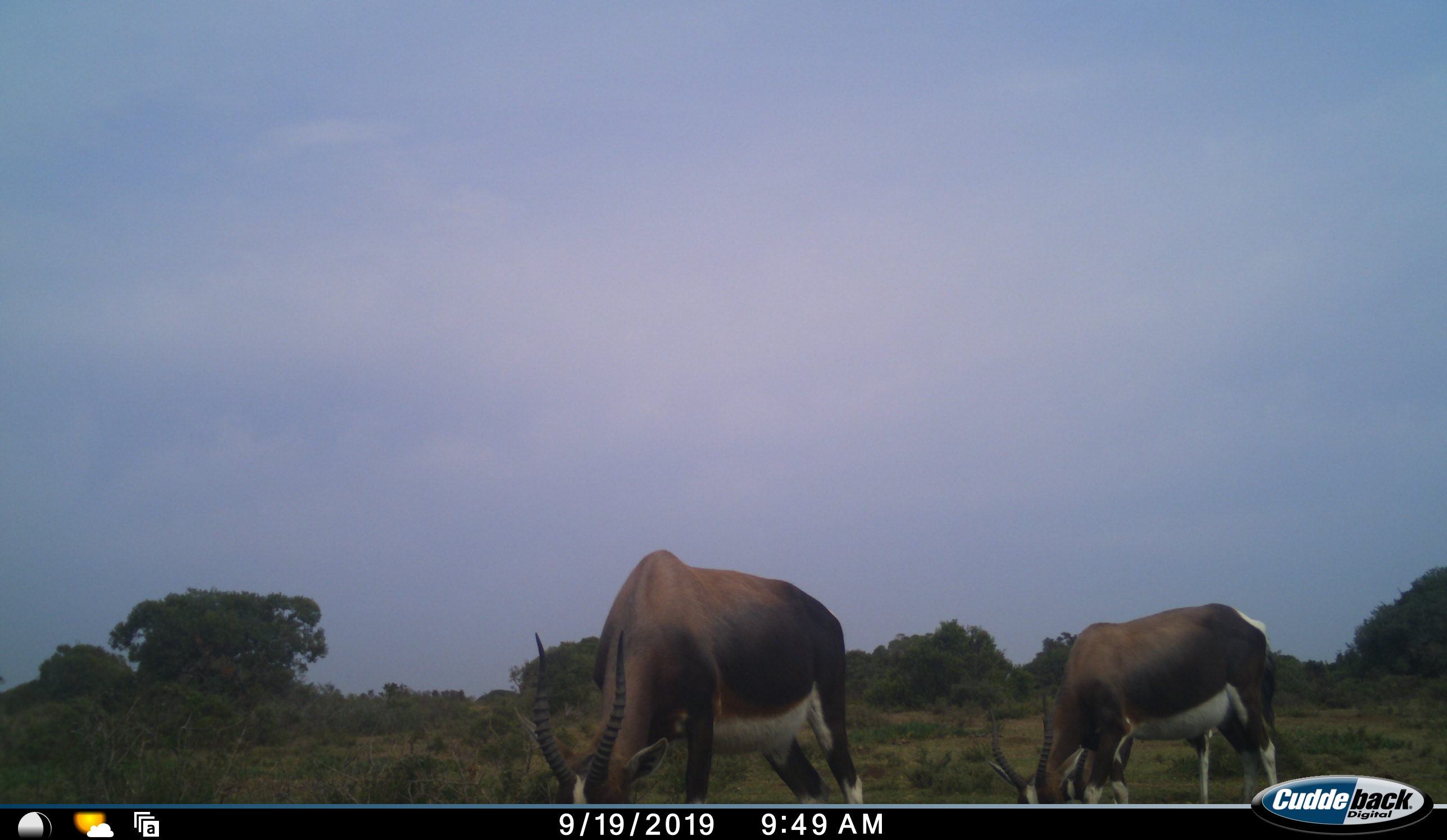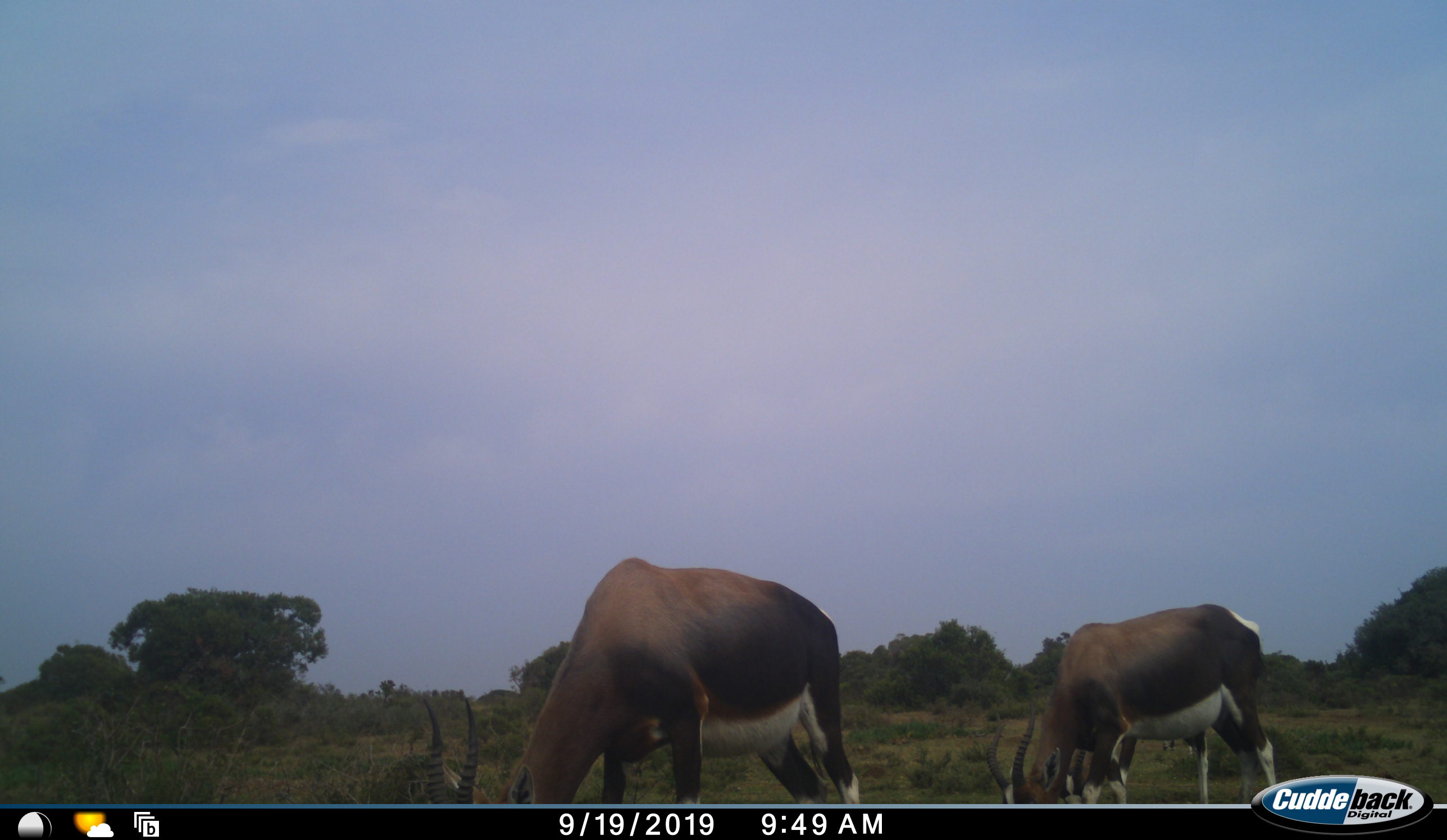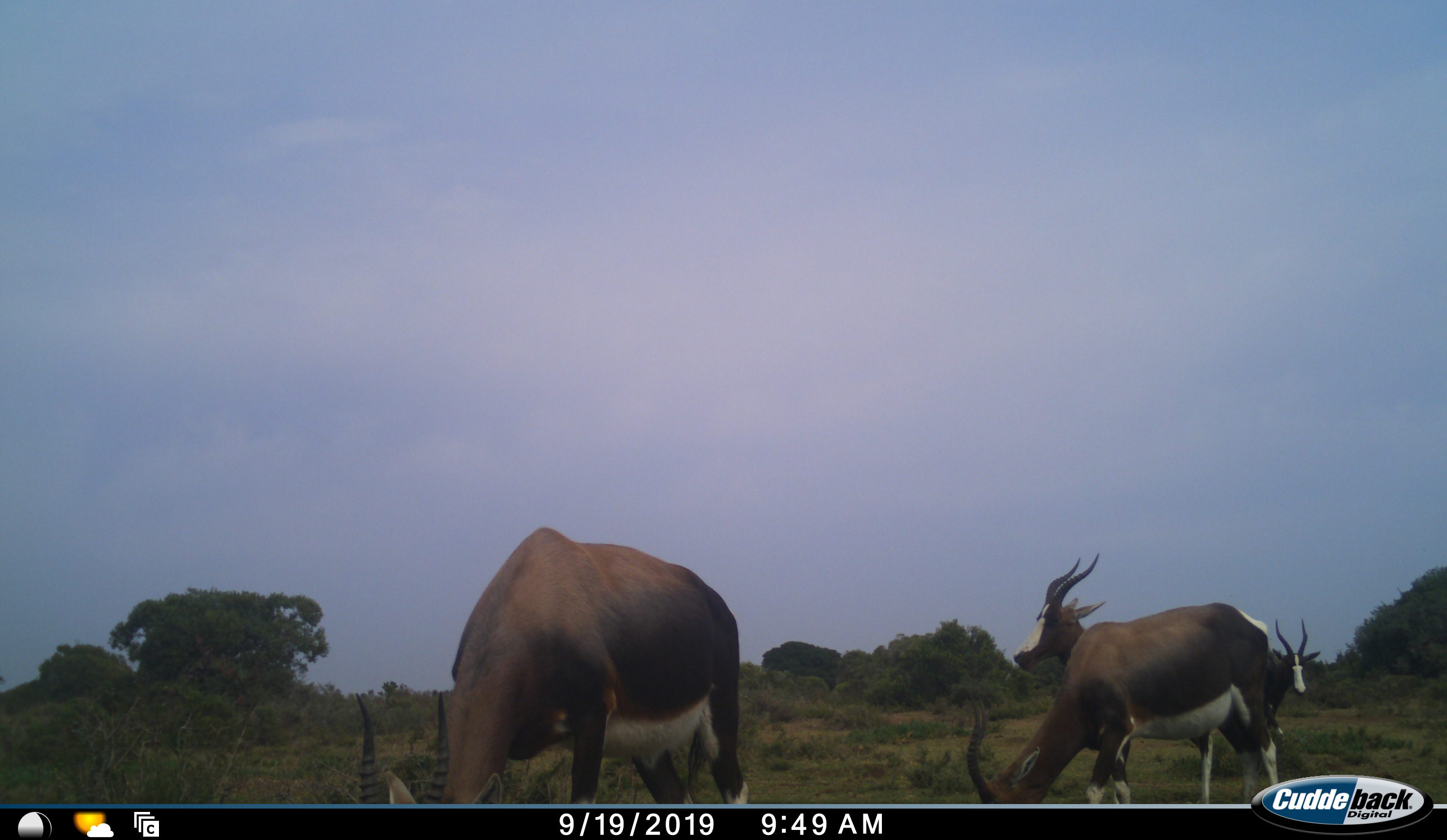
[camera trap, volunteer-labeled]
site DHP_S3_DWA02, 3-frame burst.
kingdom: Animalia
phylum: Chordata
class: Mammalia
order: Artiodactyla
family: Bovidae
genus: Damaliscus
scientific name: Damaliscus pygargus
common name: bontebok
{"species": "bontebok (Damaliscus pygargus)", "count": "4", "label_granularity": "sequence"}